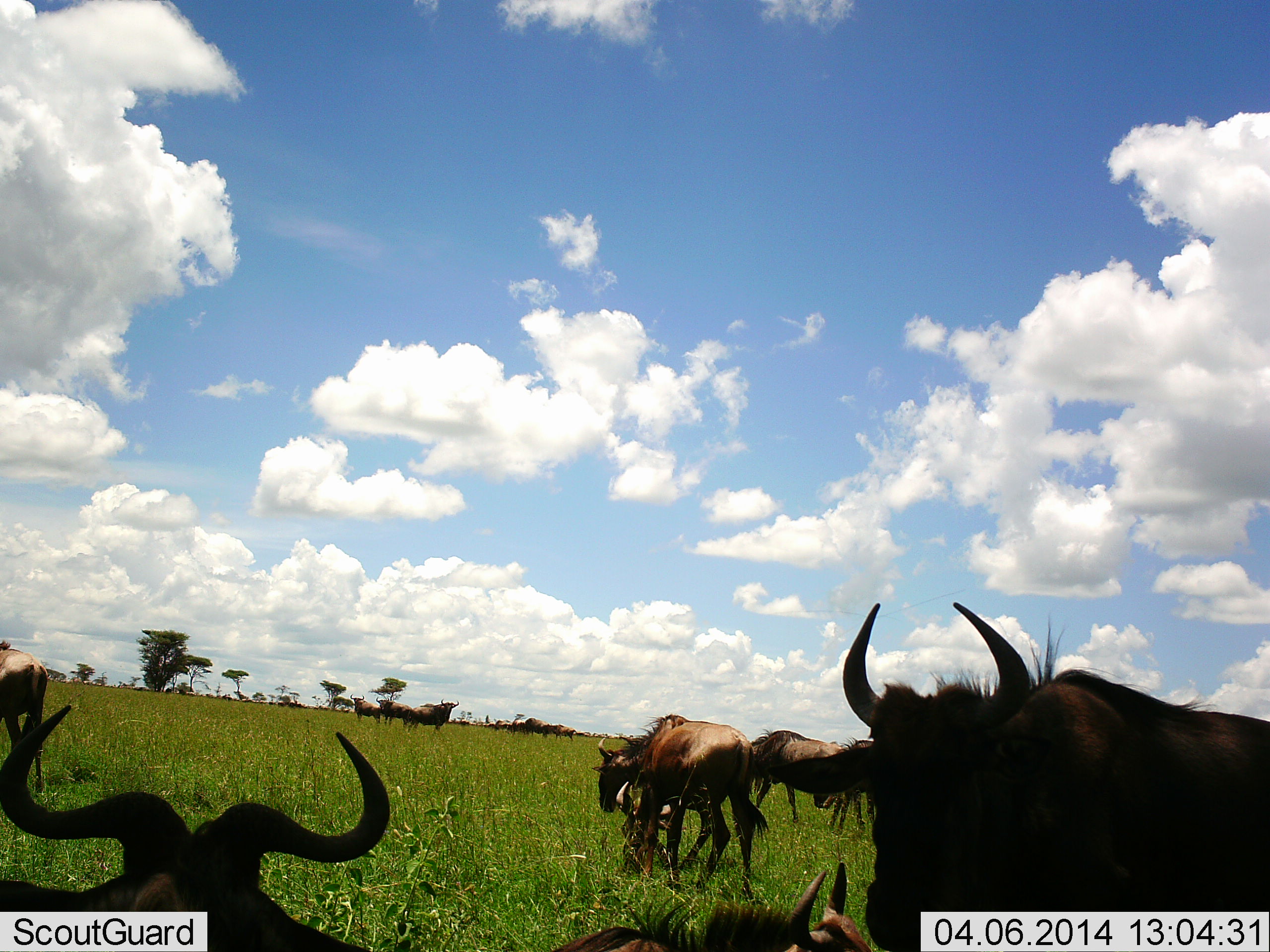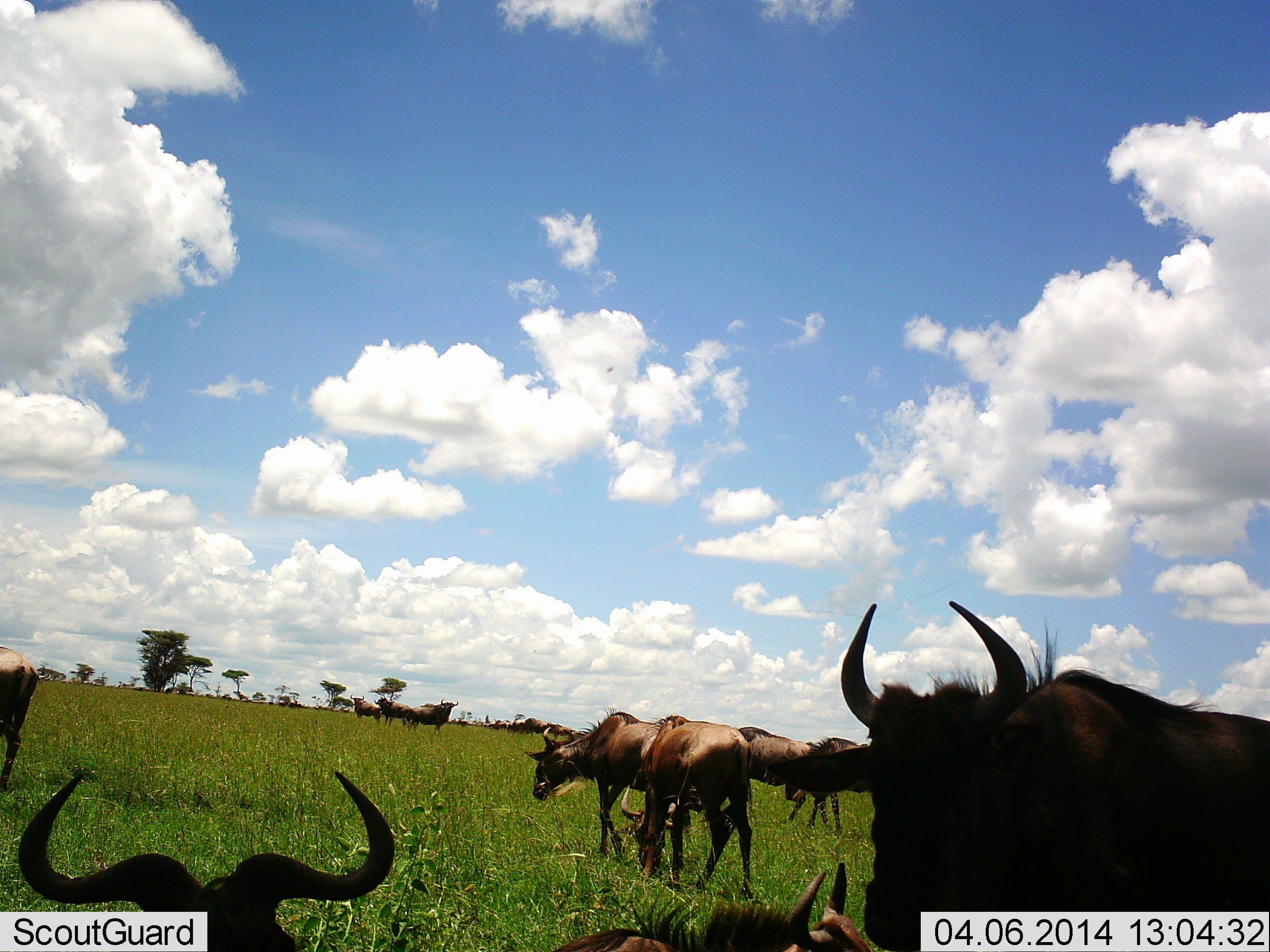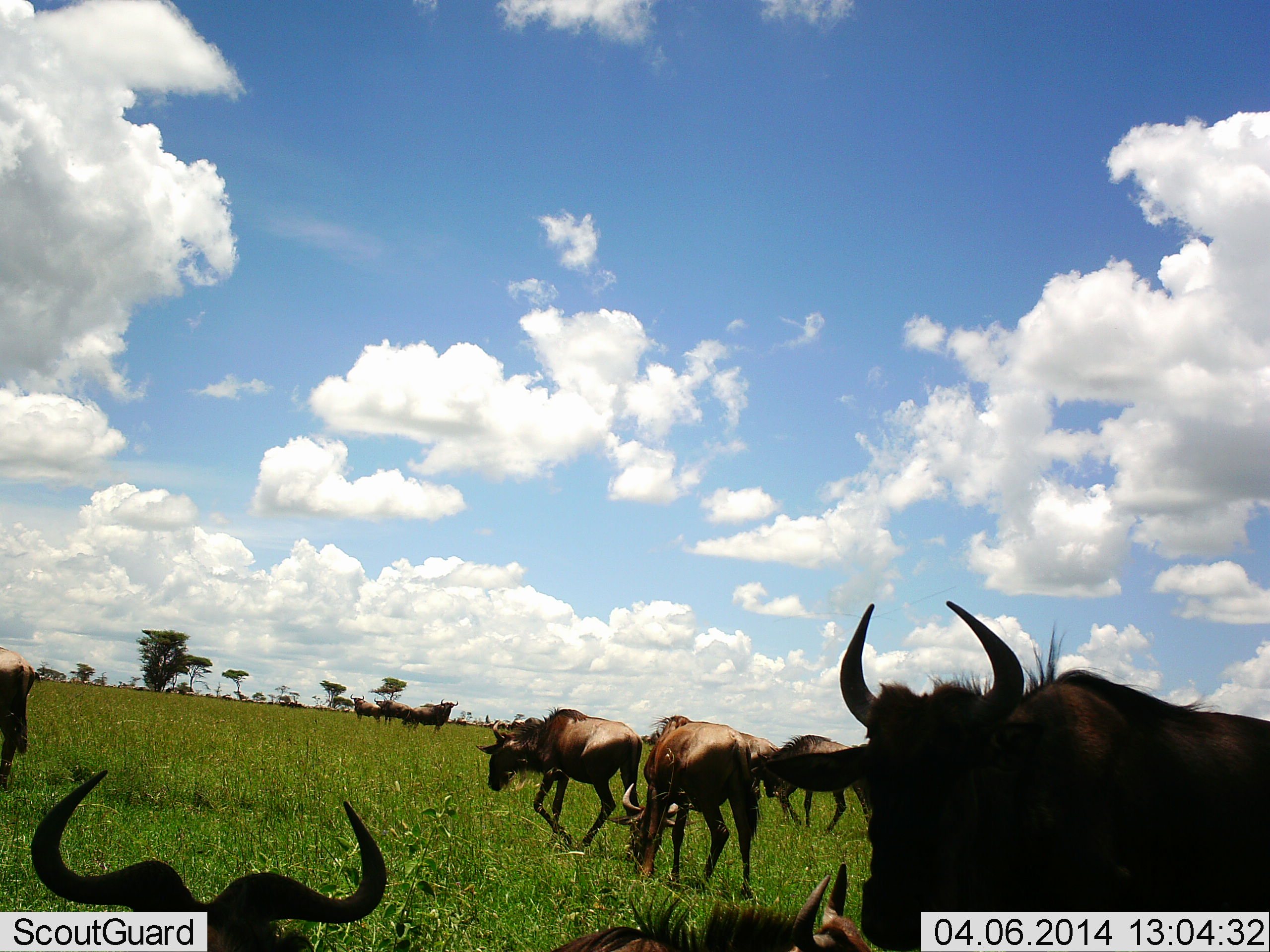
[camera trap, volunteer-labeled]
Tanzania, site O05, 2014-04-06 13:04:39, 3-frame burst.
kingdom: Animalia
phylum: Chordata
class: Mammalia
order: Artiodactyla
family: Bovidae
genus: Connochaetes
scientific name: Connochaetes taurinus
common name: blue wildebeest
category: wildebeest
Wildebeest (blue wildebeest) (Connochaetes taurinus), count 11-50. Behavior (volunteer vote fractions): standing 72%, resting 44%, moving 53%, interacting 3%. Young present (vote fraction): 0%. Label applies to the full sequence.